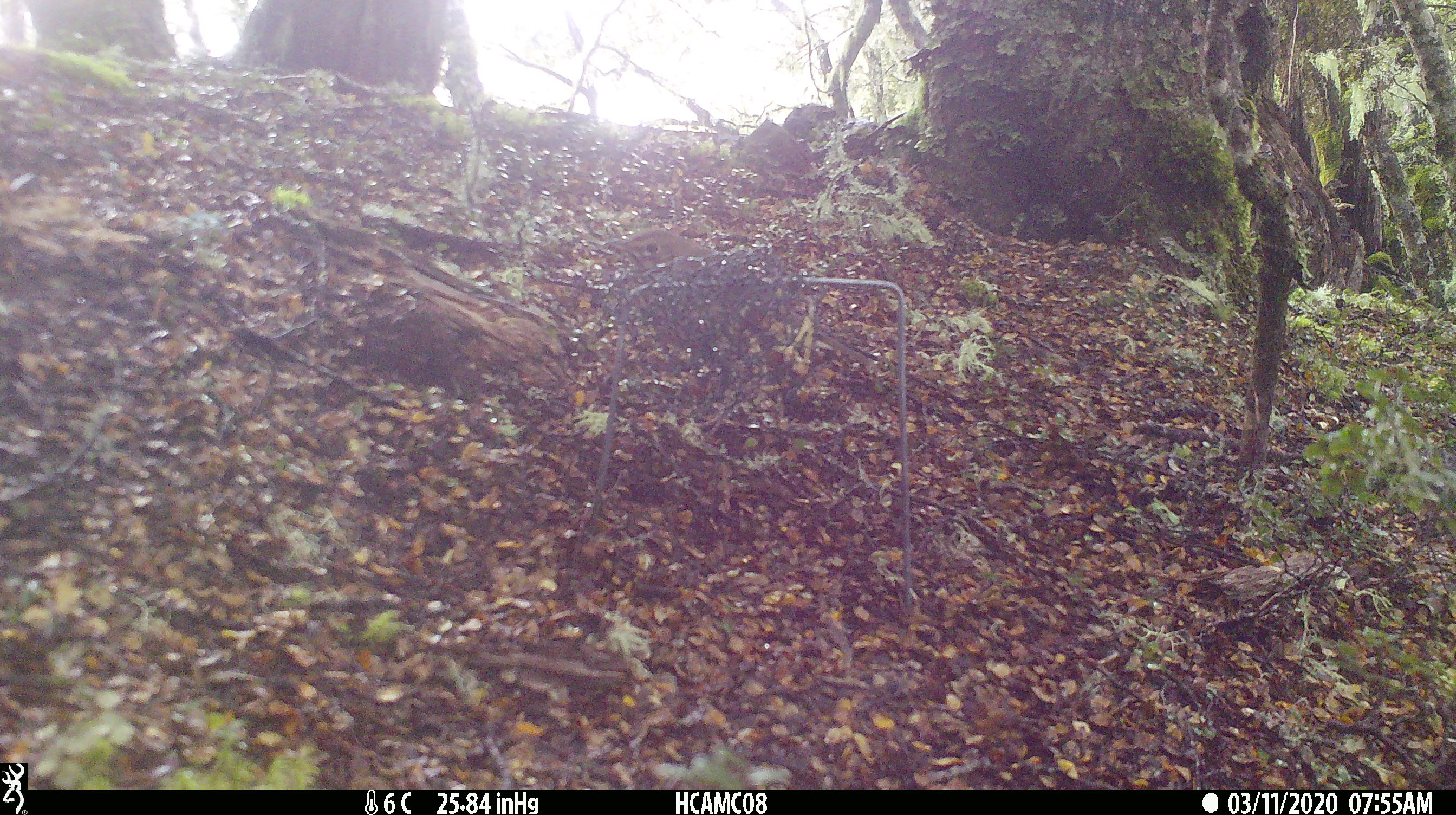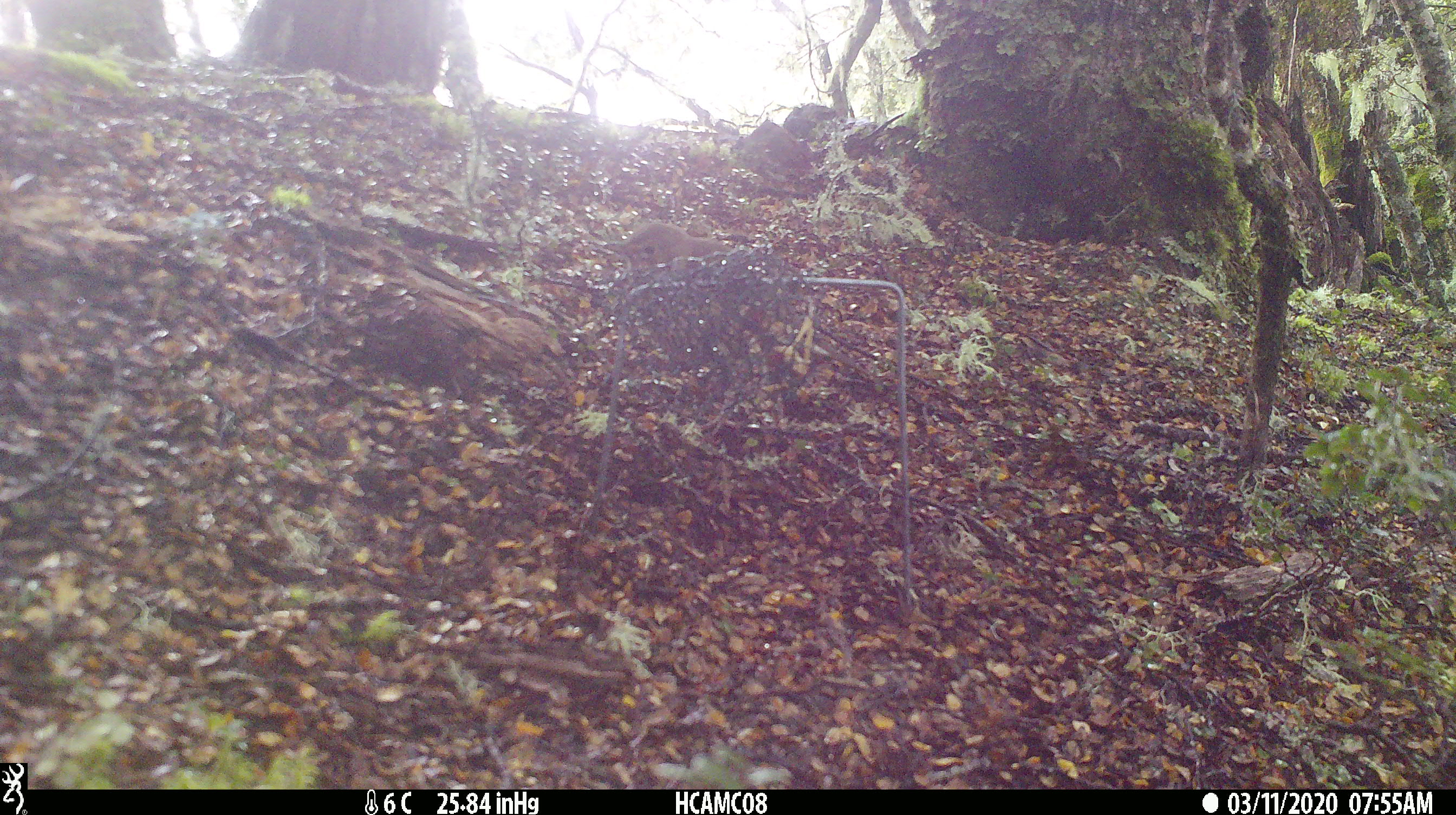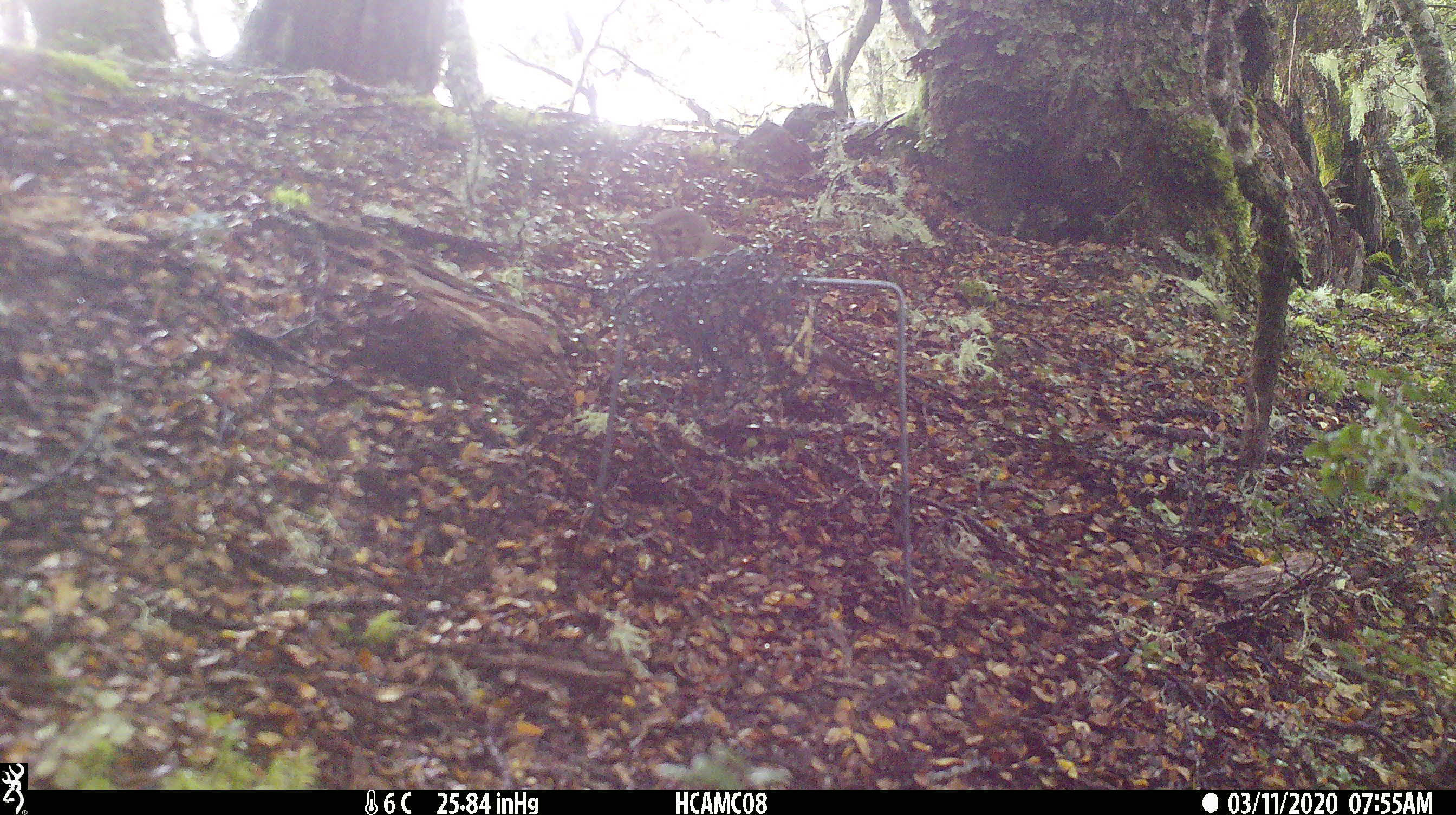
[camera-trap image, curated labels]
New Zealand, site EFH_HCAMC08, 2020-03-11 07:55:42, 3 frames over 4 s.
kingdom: Animalia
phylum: Chordata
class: Aves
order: Passeriformes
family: Turdidae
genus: Turdus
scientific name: Turdus philomelos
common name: song thrush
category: thrush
Thrush (song thrush) (Turdus philomelos).